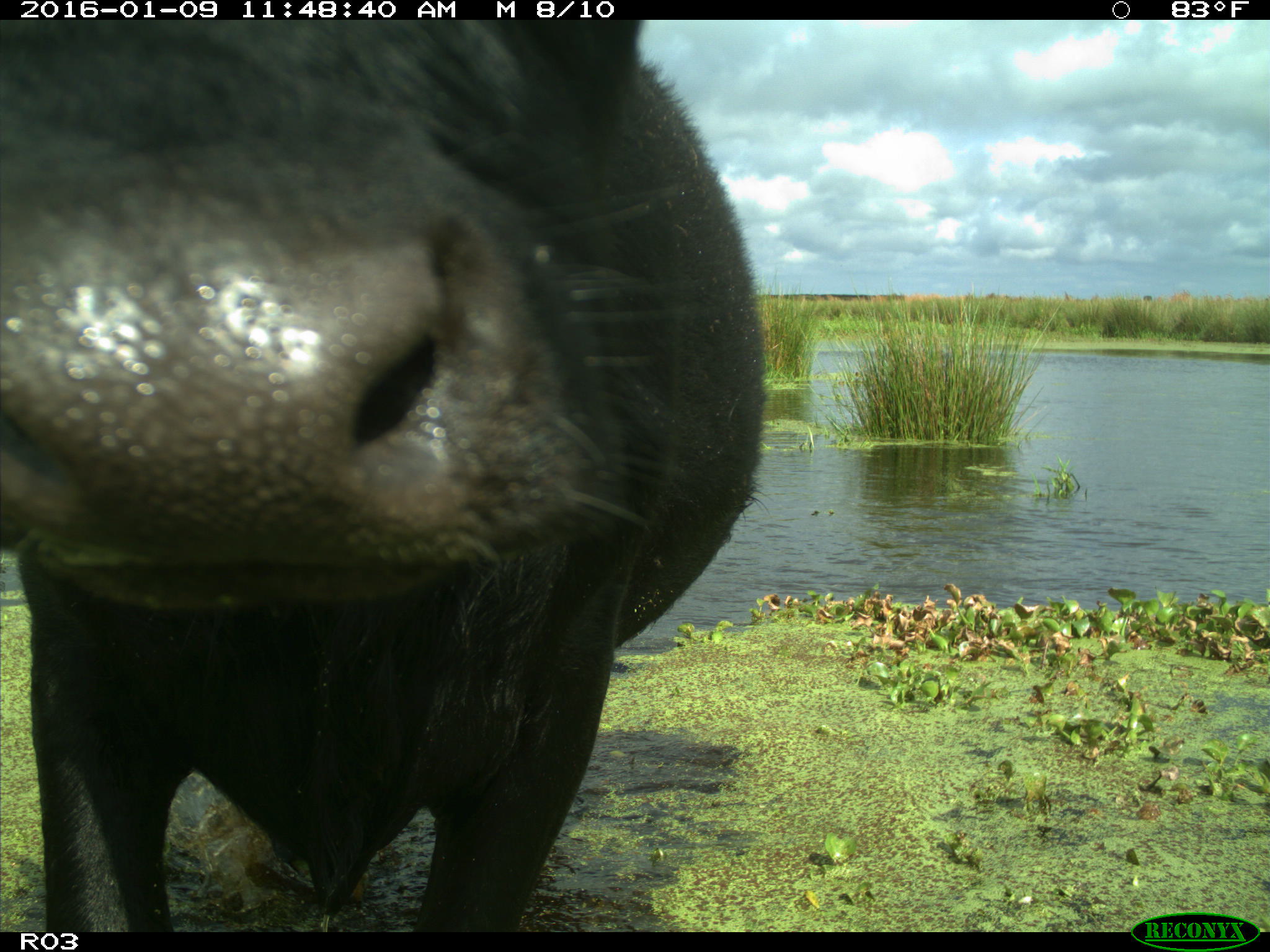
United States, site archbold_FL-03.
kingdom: Animalia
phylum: Chordata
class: Mammalia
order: Artiodactyla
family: Bovidae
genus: Bos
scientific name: Bos taurus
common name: domestic cow